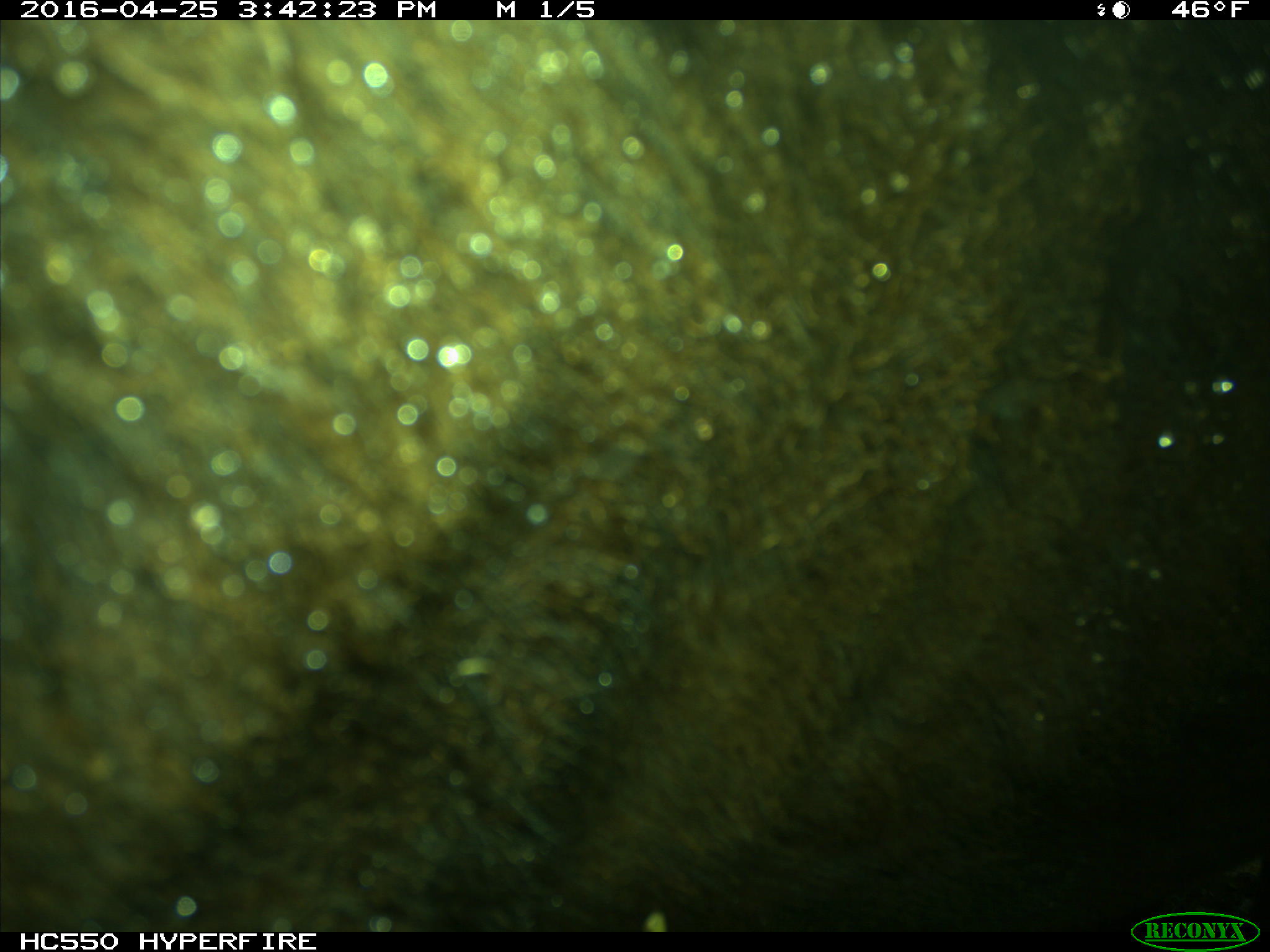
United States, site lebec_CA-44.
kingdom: Animalia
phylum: Chordata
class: Mammalia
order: Artiodactyla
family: Bovidae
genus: Bos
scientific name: Bos taurus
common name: domestic cow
Bos taurus (domestic cow).